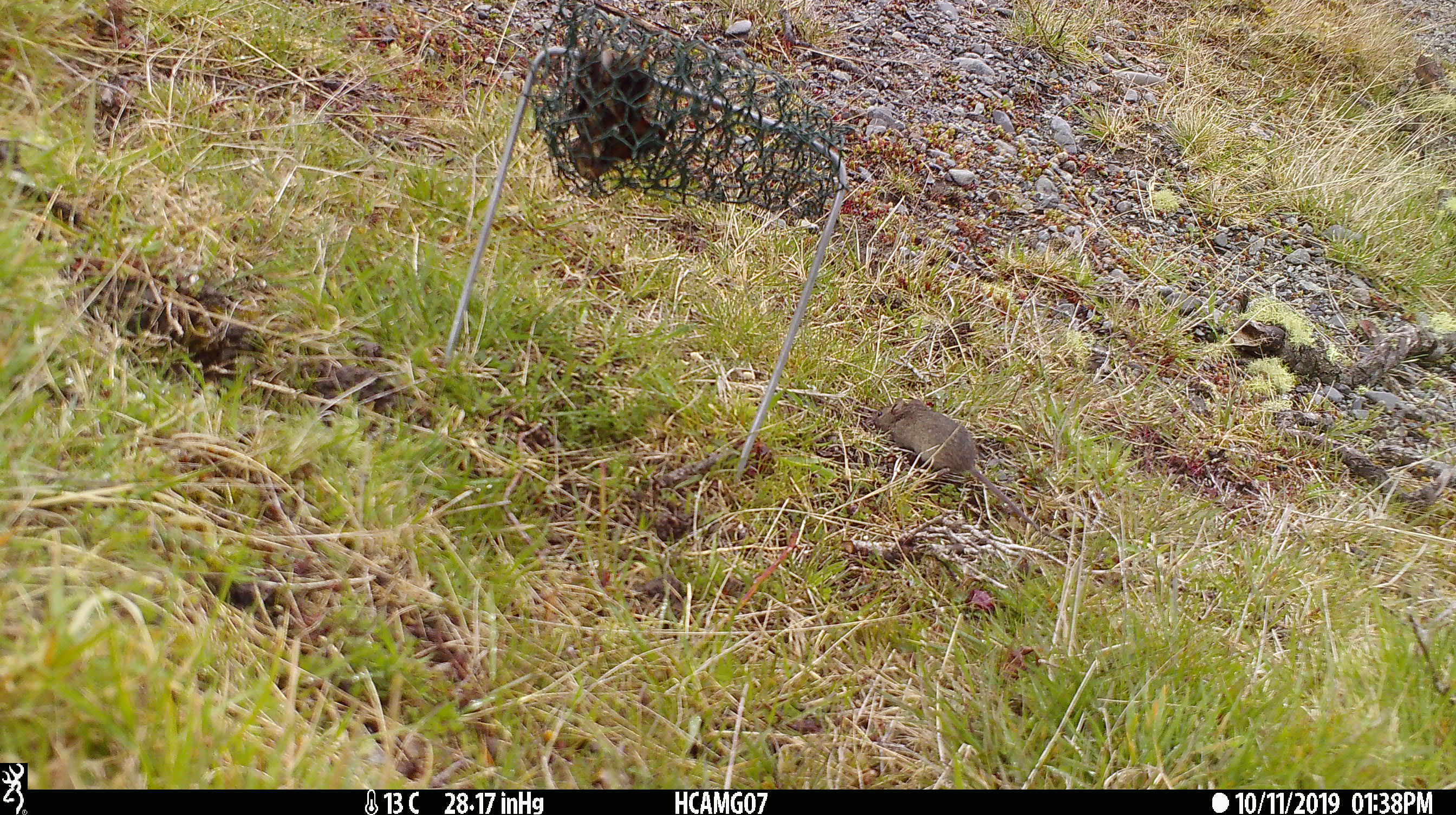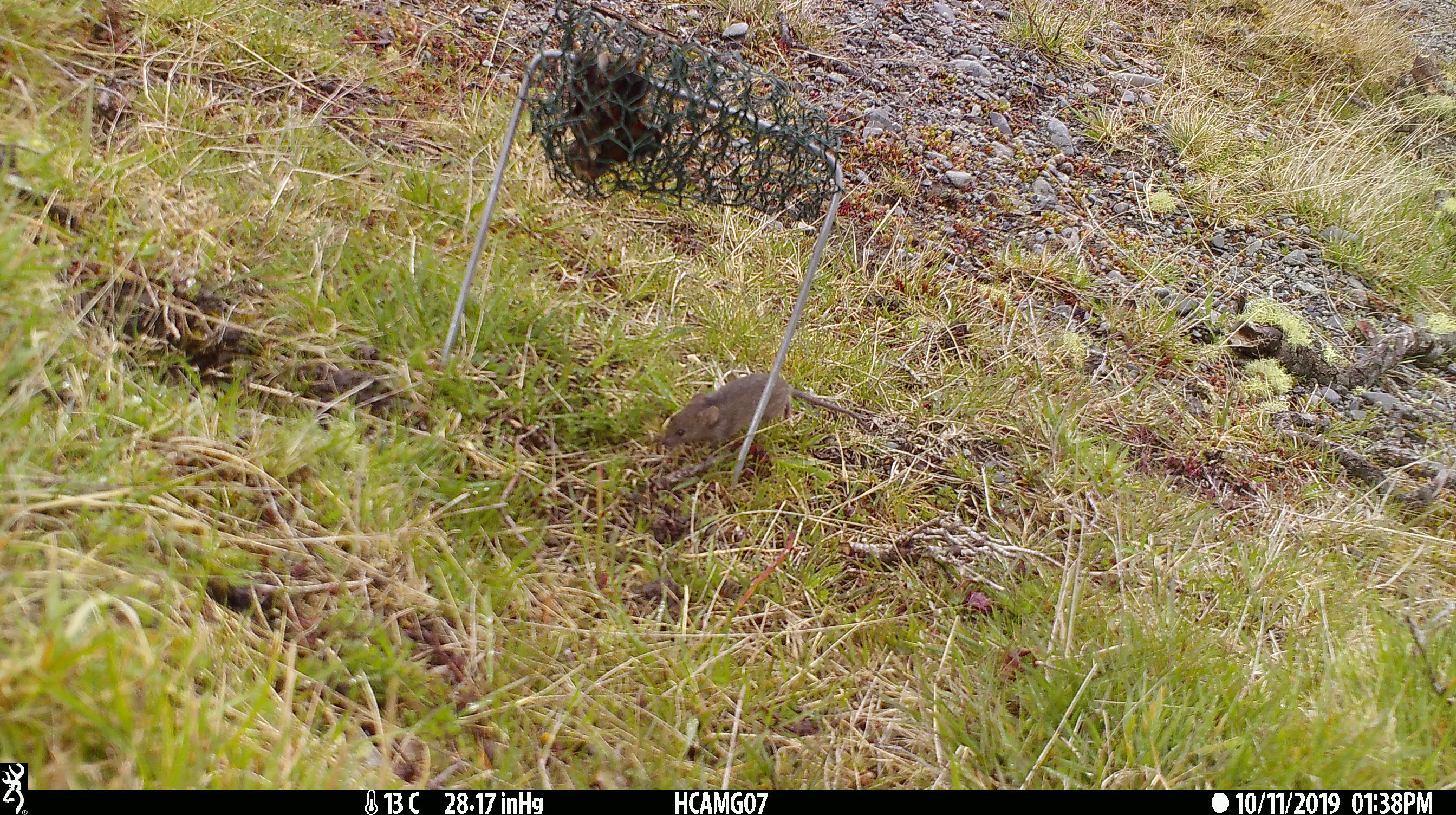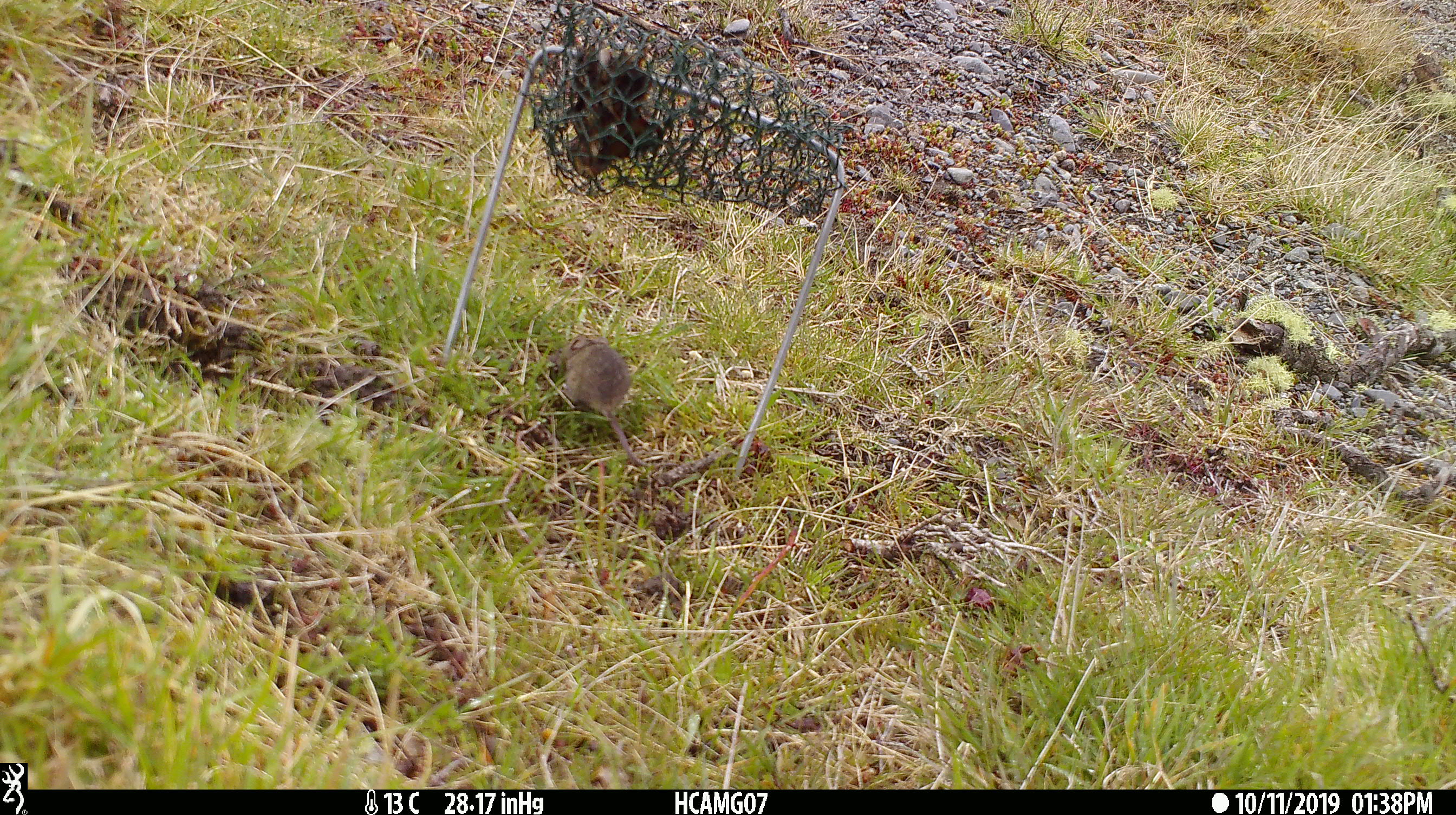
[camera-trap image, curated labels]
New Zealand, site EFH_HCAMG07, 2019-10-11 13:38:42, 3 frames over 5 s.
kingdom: Animalia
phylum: Chordata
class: Mammalia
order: Rodentia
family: Muridae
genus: Mus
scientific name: Mus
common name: mouse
Mouse (Mus).